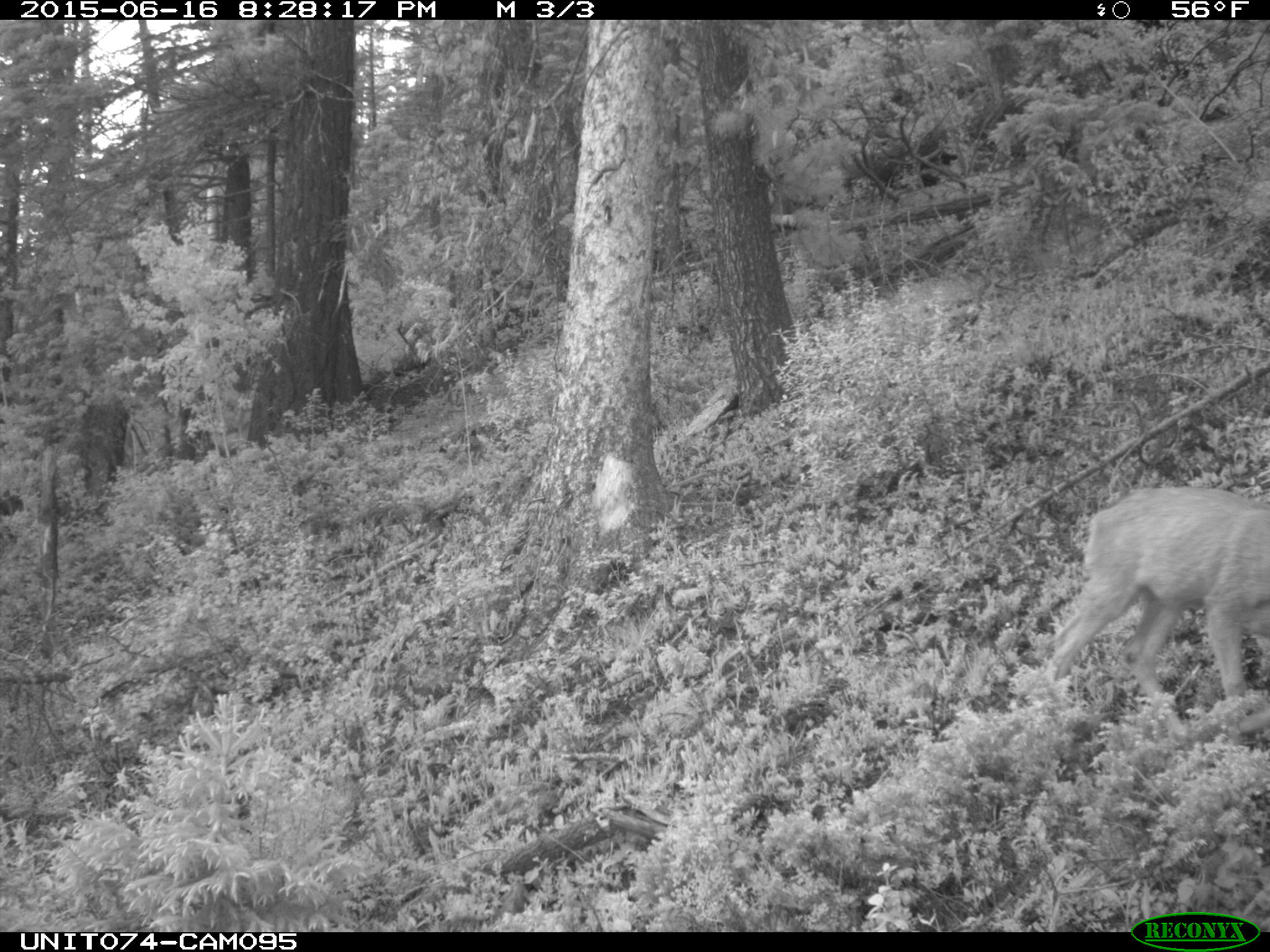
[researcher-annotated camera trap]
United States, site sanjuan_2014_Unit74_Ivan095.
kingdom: Animalia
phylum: Chordata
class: Mammalia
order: Artiodactyla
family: Cervidae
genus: Odocoileus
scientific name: Odocoileus hemionus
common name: mule deer